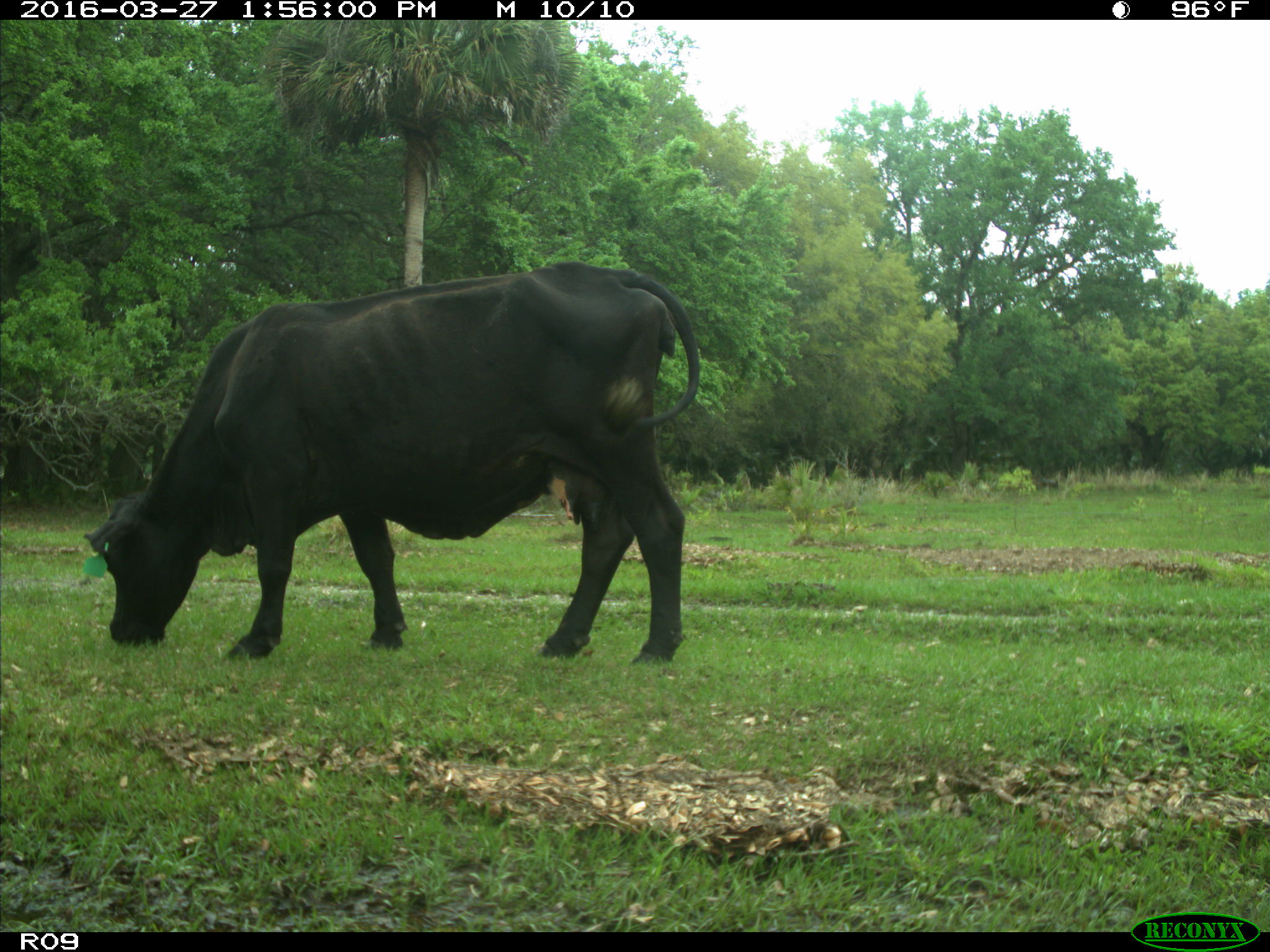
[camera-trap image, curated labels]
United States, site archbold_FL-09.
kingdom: Animalia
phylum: Chordata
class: Mammalia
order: Artiodactyla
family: Bovidae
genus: Bos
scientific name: Bos taurus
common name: domestic cow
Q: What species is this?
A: Bos taurus (domestic cow).